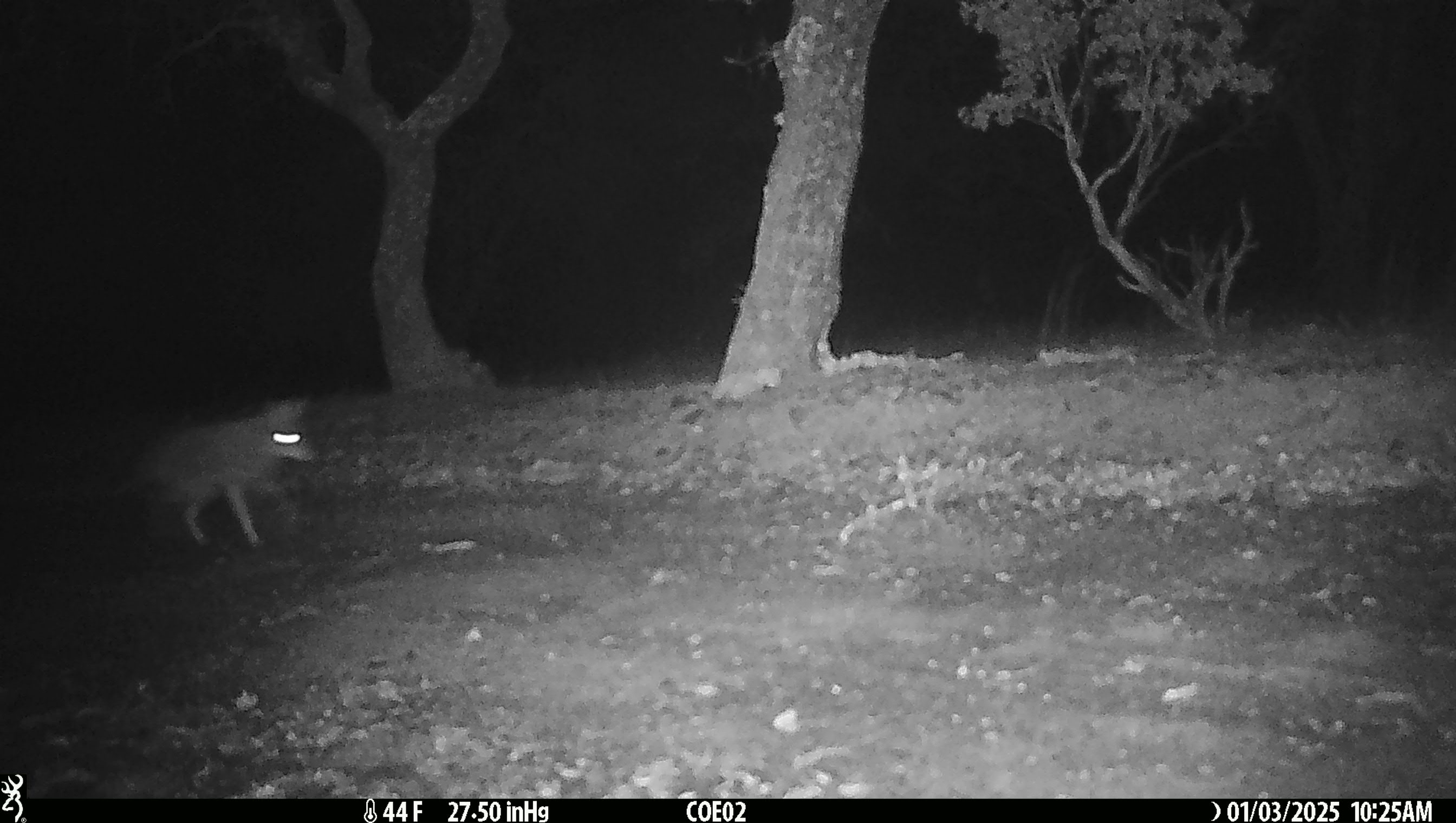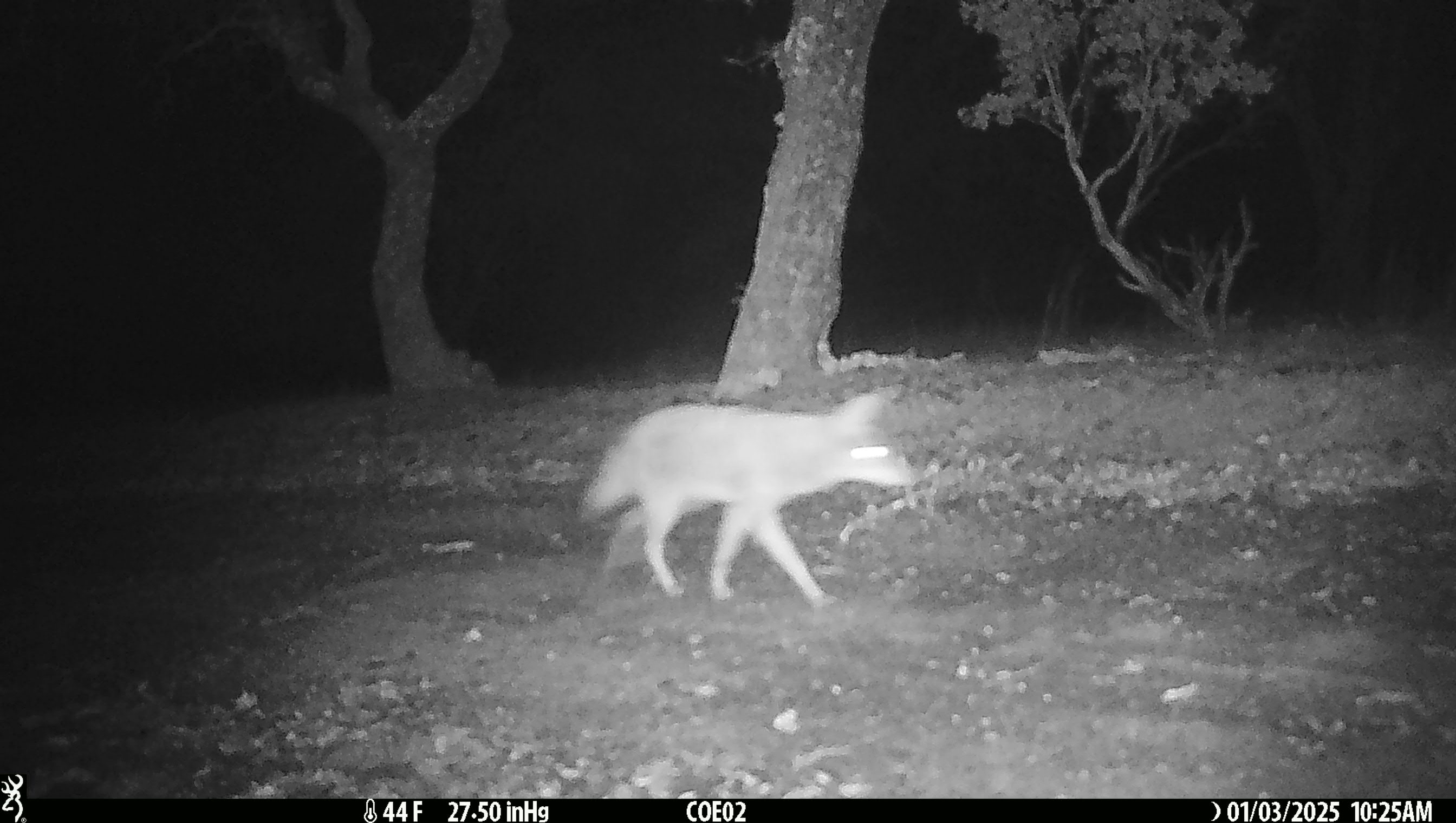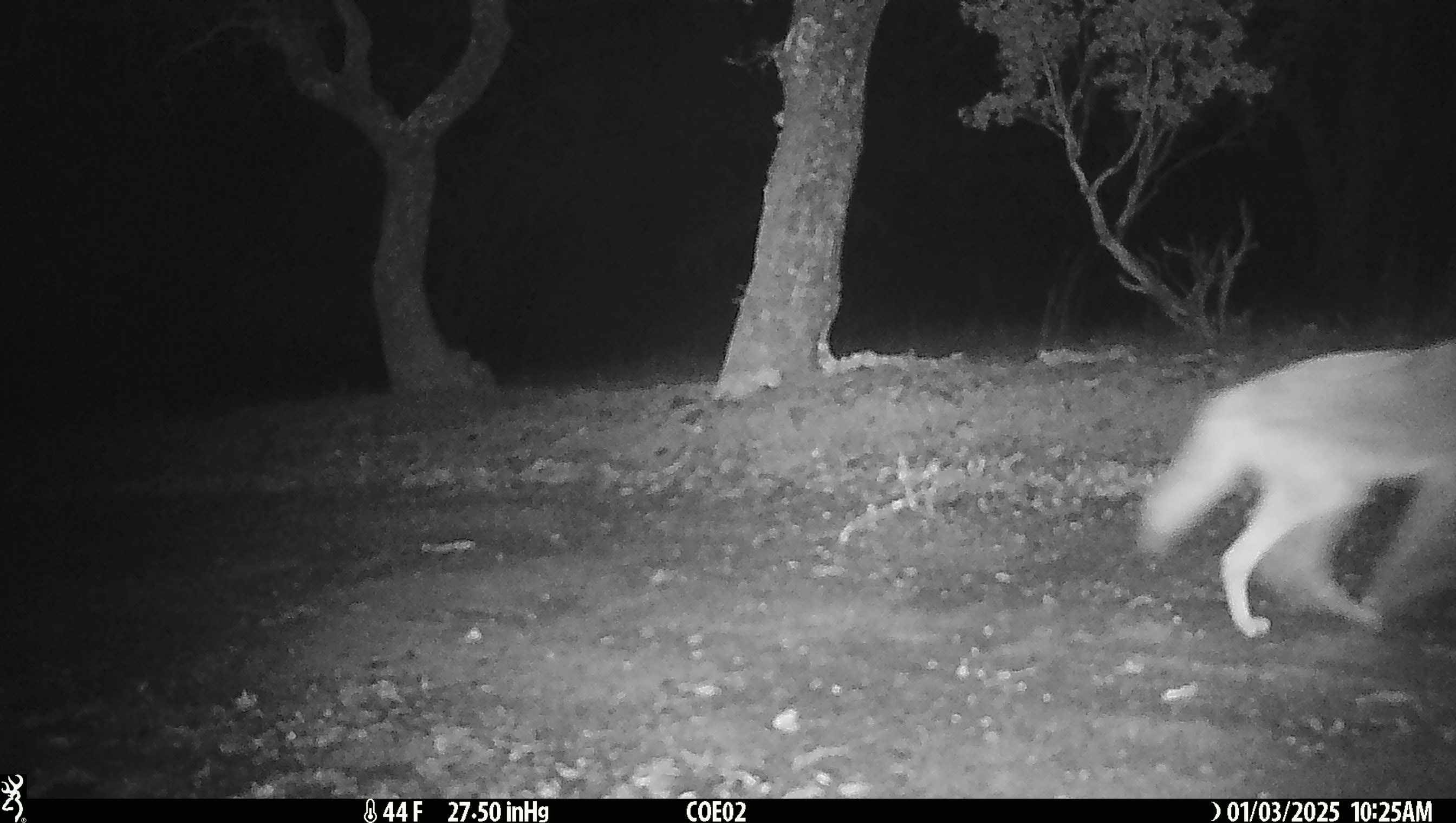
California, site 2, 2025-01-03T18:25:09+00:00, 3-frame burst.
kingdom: Animalia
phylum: Chordata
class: Mammalia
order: Carnivora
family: Canidae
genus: Canis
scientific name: Canis latrans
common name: coyote